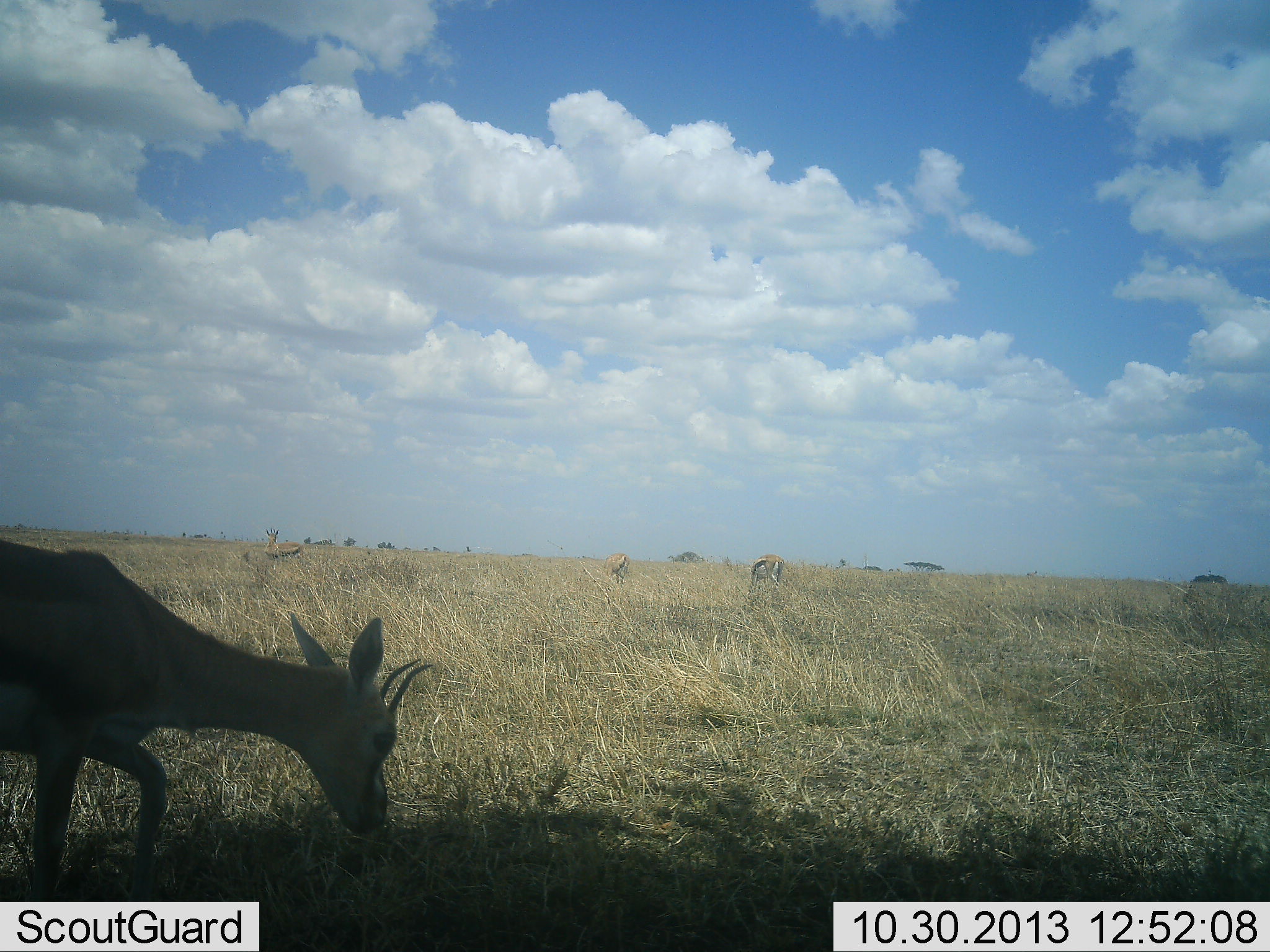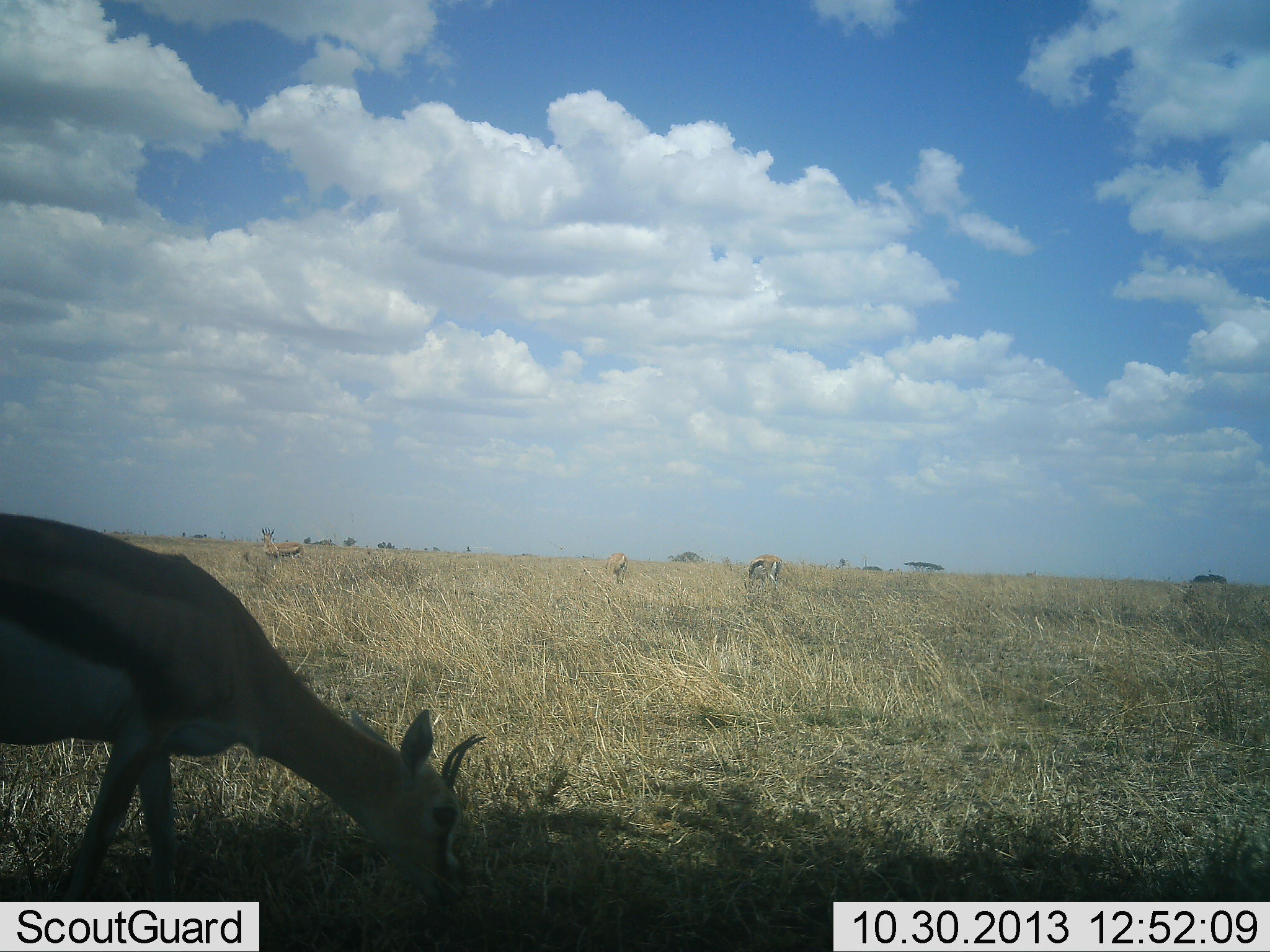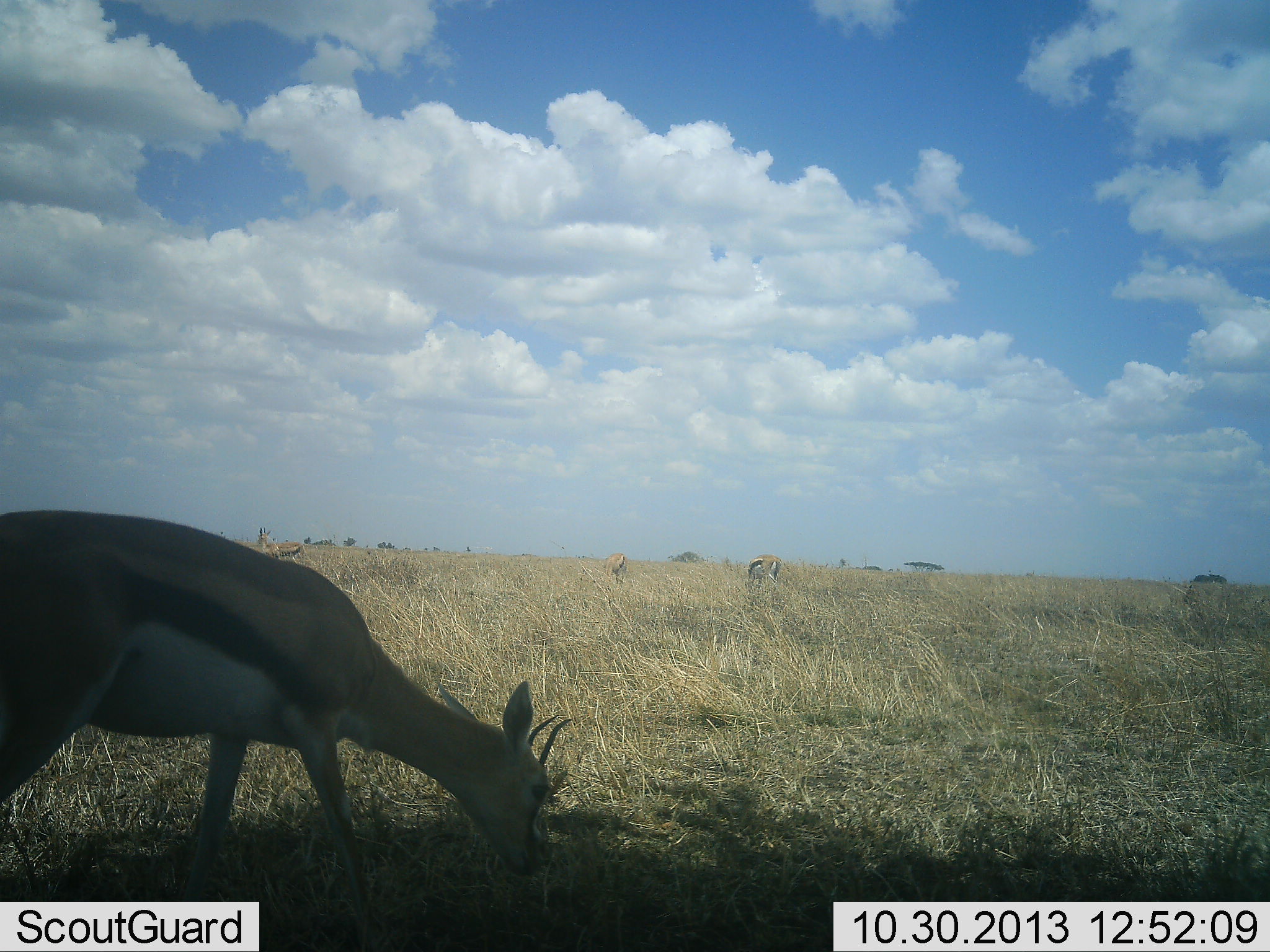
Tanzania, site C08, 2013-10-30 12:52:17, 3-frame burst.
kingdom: Animalia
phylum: Chordata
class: Mammalia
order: Artiodactyla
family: Bovidae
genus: Eudorcas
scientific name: Eudorcas thomsonii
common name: thomson's gazelle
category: gazellethomsons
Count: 4.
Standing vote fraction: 70%.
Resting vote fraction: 0%.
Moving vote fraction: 10%.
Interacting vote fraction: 0%.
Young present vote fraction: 0%.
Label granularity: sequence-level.